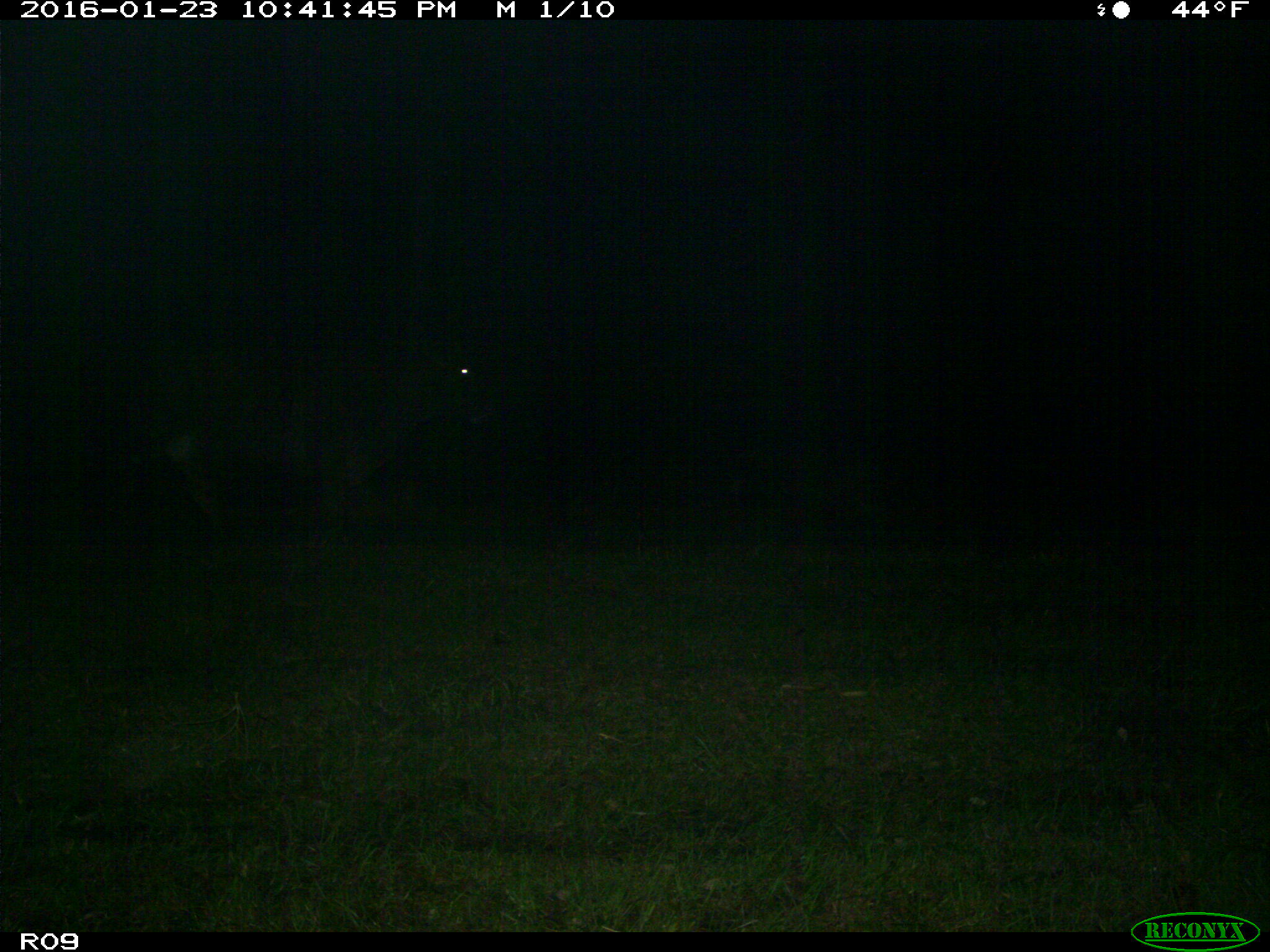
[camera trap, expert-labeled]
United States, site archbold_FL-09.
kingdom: Animalia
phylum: Chordata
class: Mammalia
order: Artiodactyla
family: Bovidae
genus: Bos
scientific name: Bos taurus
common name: domestic cow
Bos taurus (domestic cow).